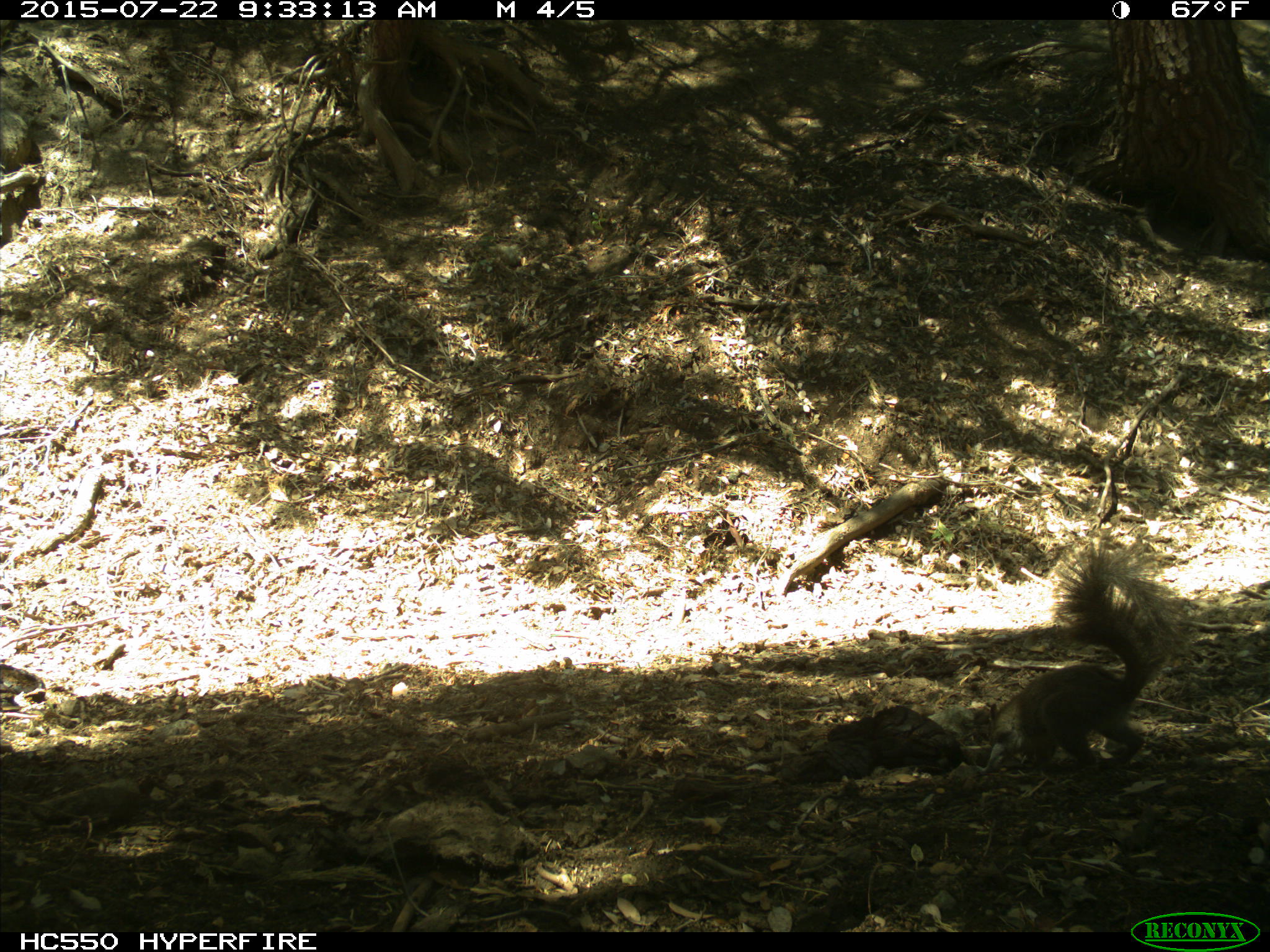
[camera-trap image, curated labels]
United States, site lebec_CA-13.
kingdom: Animalia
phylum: Chordata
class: Mammalia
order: Rodentia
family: Sciuridae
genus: Sciurus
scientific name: Sciurus carolinensis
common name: eastern gray squirrel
Sciurus carolinensis (eastern gray squirrel).